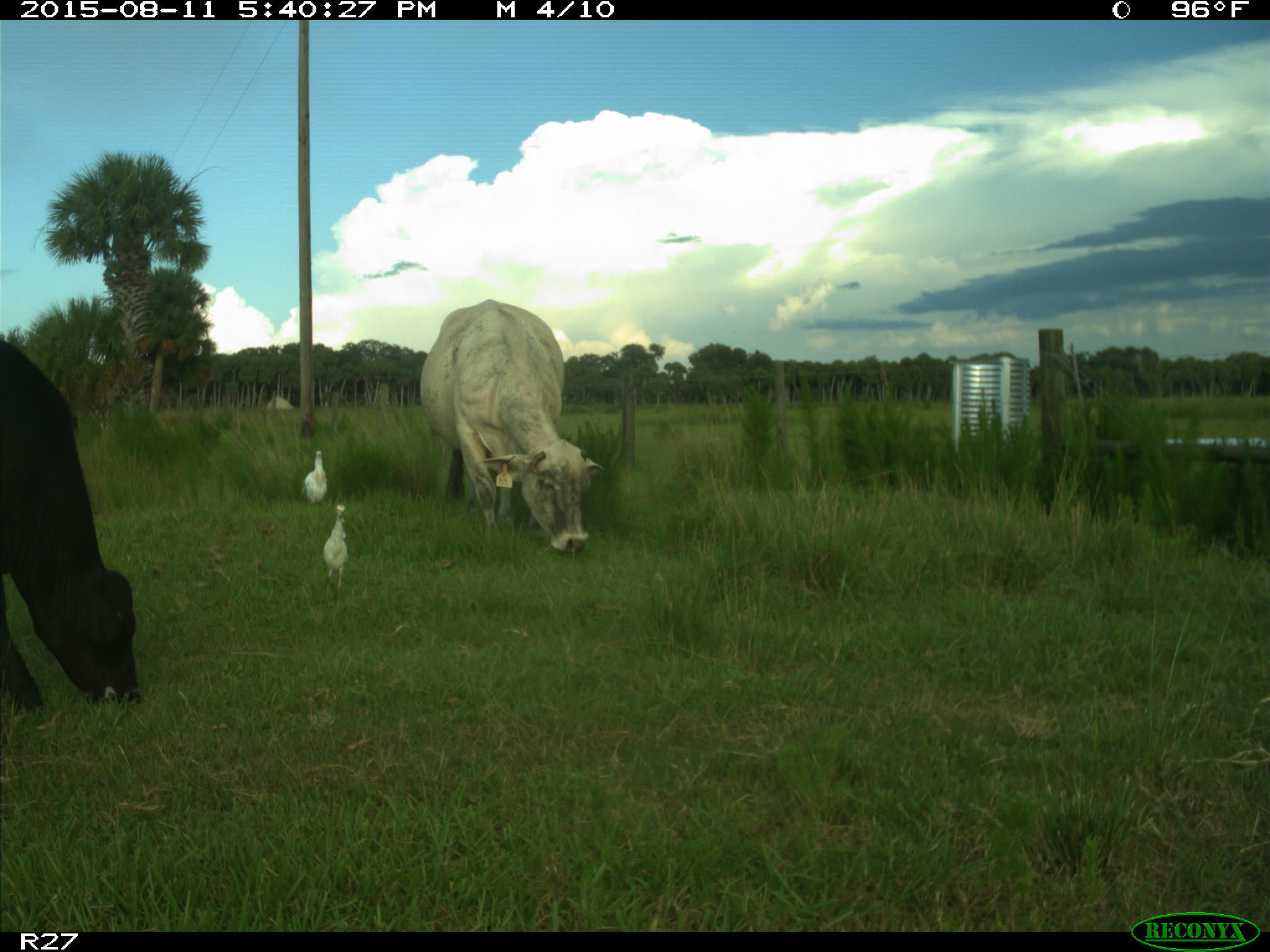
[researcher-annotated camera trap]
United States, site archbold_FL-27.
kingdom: Animalia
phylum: Chordata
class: Mammalia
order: Artiodactyla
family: Bovidae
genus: Bos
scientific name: Bos taurus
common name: domestic cow